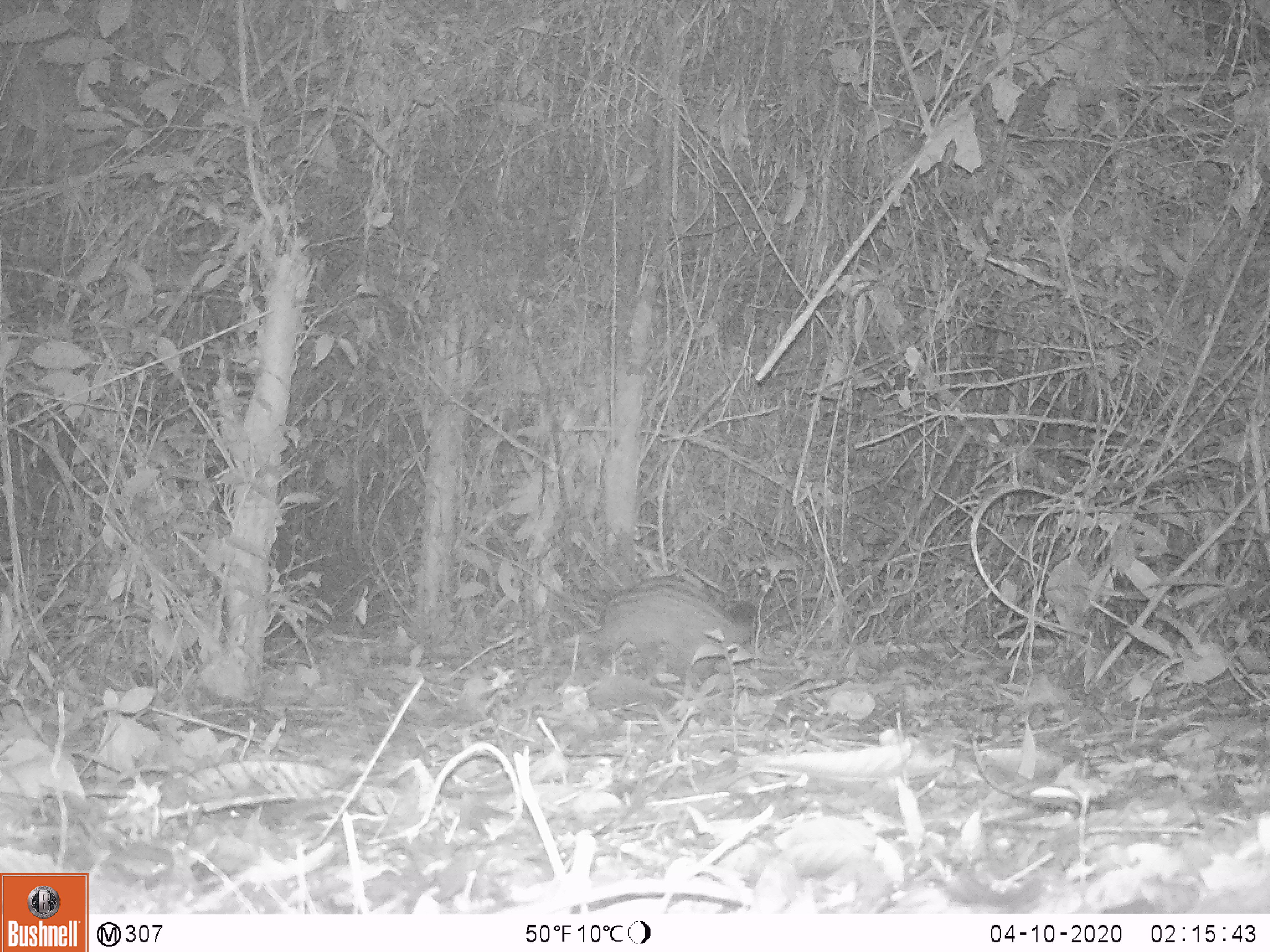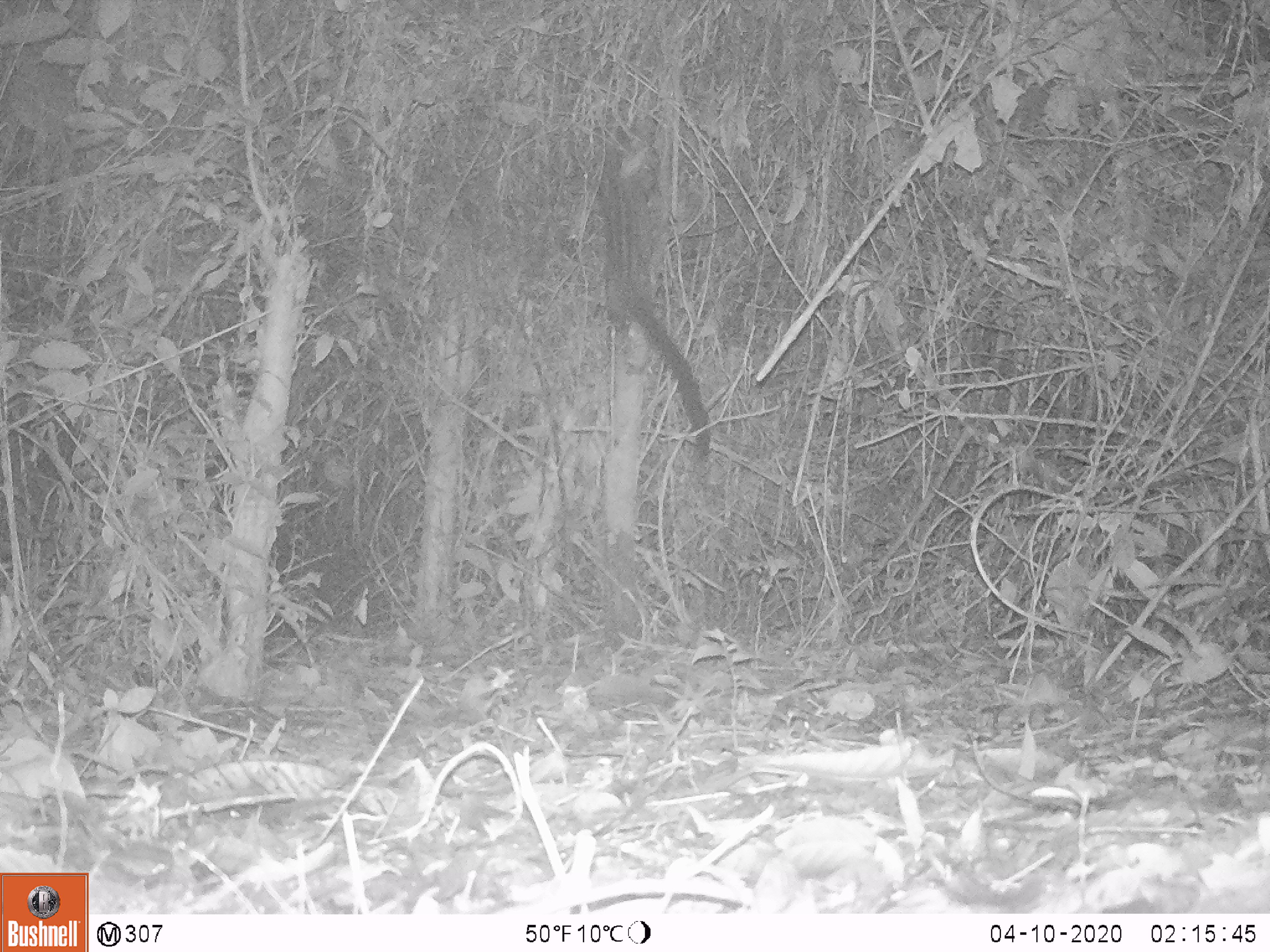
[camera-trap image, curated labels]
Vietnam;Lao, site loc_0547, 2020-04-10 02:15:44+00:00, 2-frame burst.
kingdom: Animalia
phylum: Chordata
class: Mammalia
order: Carnivora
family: Viverridae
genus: Paradoxurus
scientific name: Paradoxurus hermaphroditus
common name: common palm civet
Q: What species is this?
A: Common palm civet (Paradoxurus hermaphroditus).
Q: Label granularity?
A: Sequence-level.